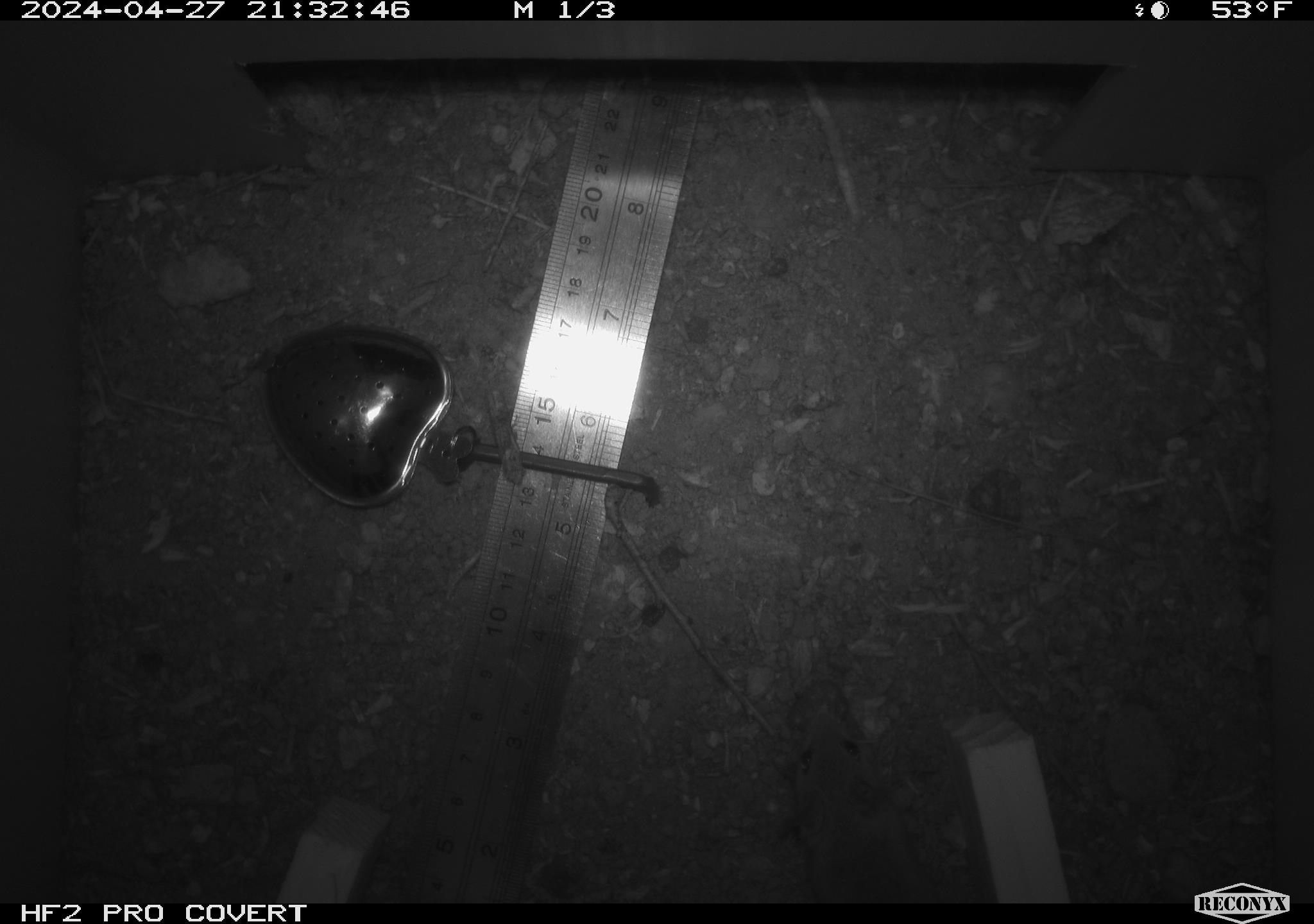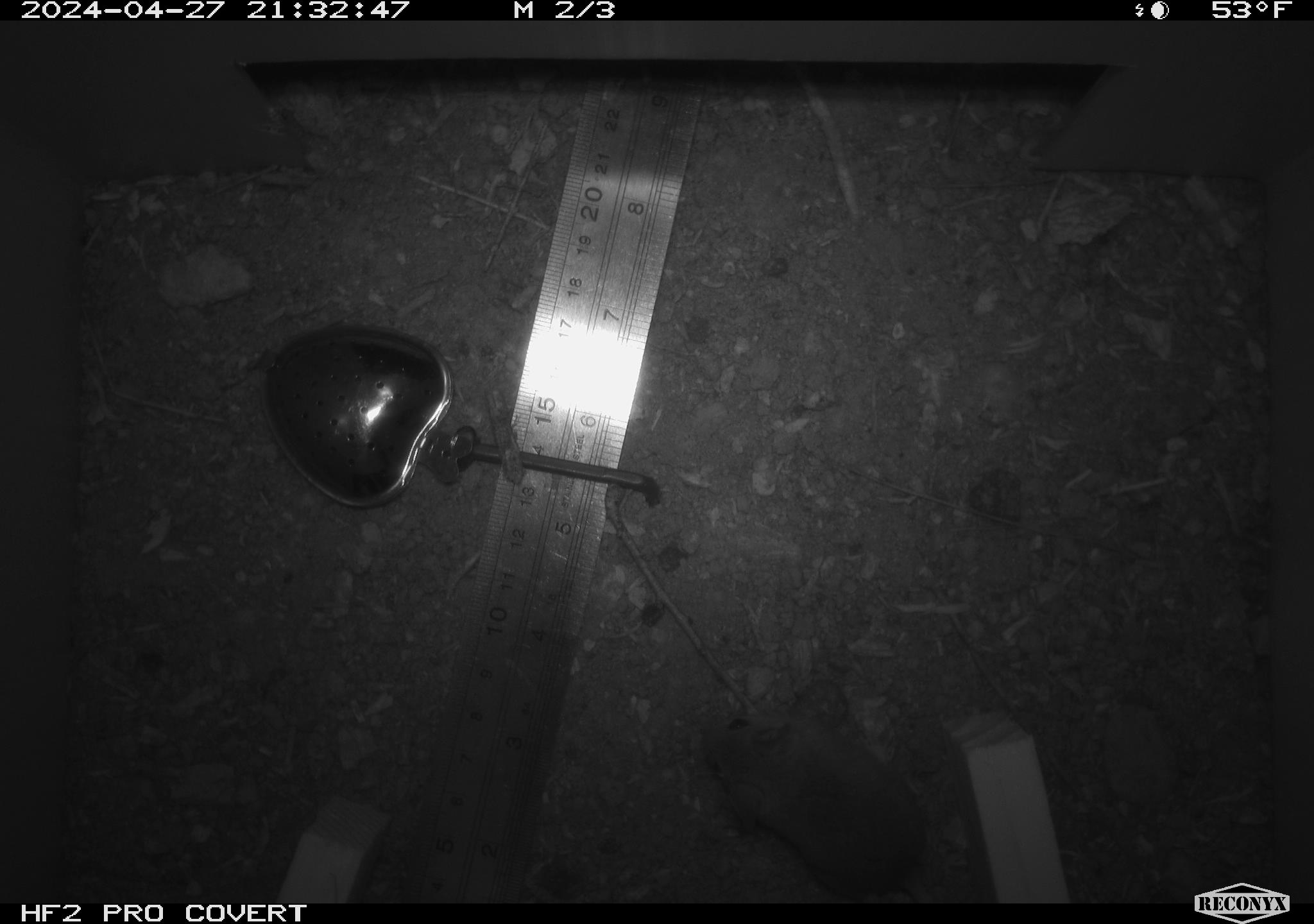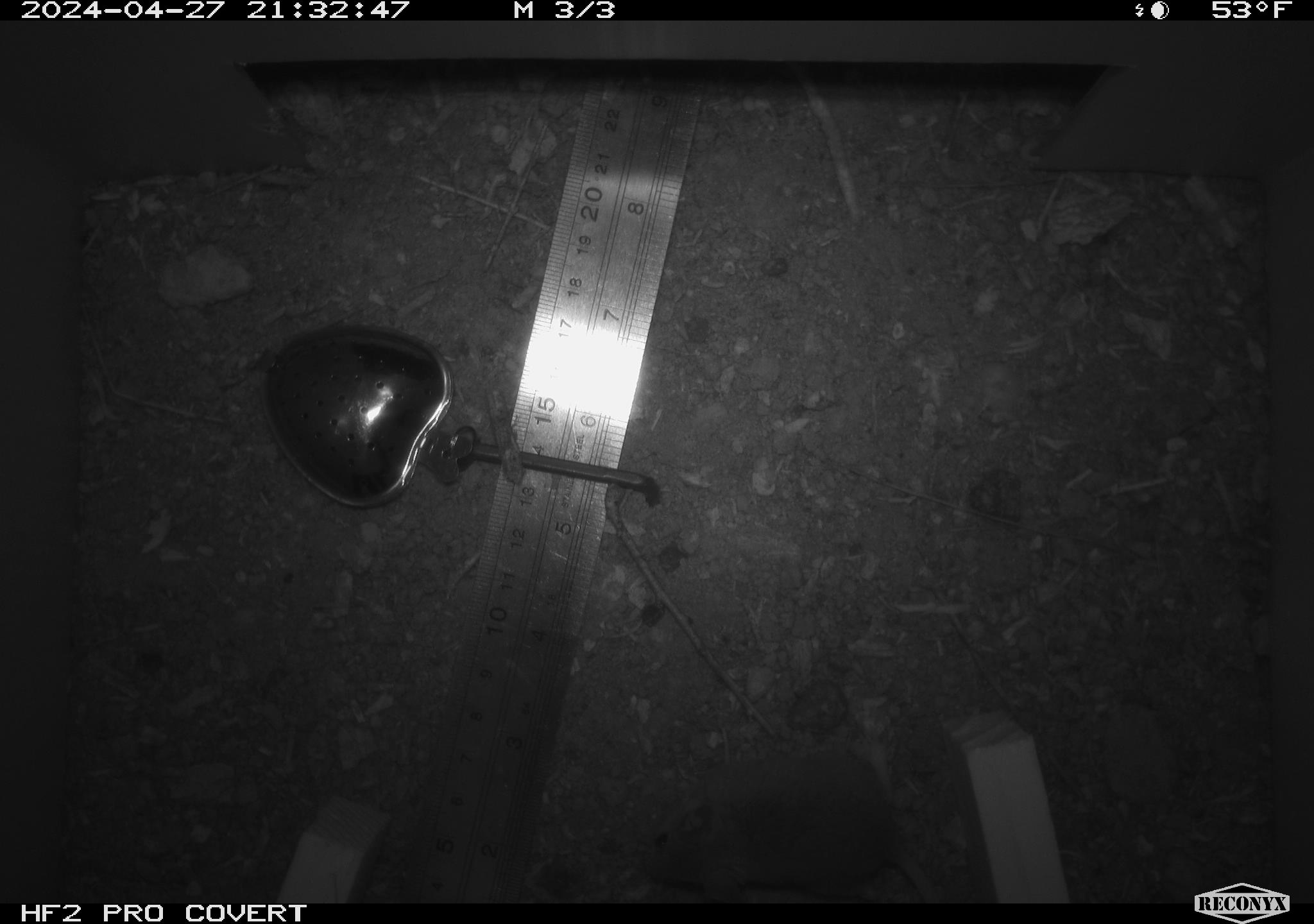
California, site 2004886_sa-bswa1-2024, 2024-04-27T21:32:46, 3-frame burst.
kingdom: Animalia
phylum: Chordata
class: Mammalia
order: Rodentia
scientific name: Rodentia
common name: mouse species